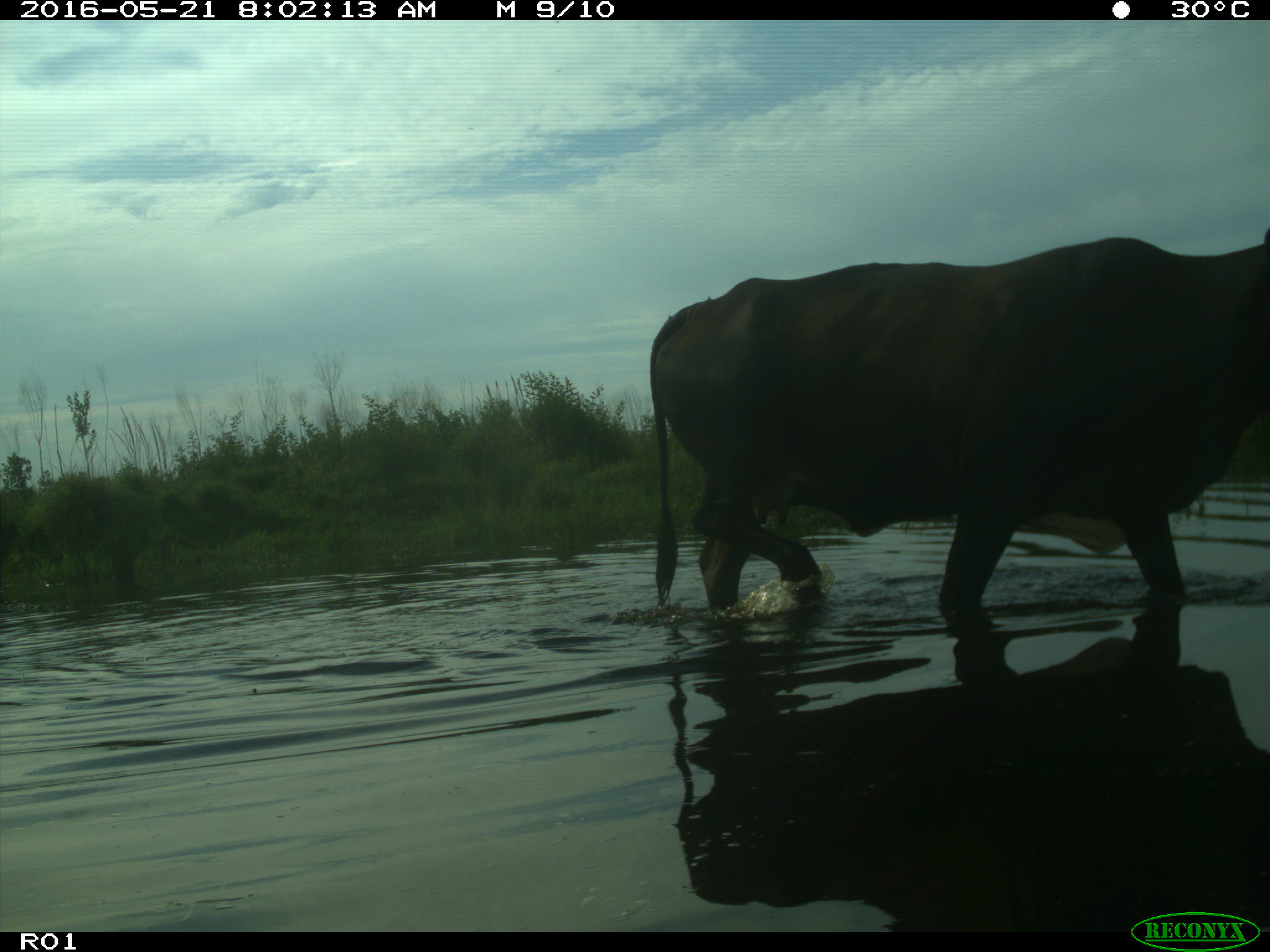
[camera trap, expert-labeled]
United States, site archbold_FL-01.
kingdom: Animalia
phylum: Chordata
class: Mammalia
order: Artiodactyla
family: Bovidae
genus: Bos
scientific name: Bos taurus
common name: domestic cow